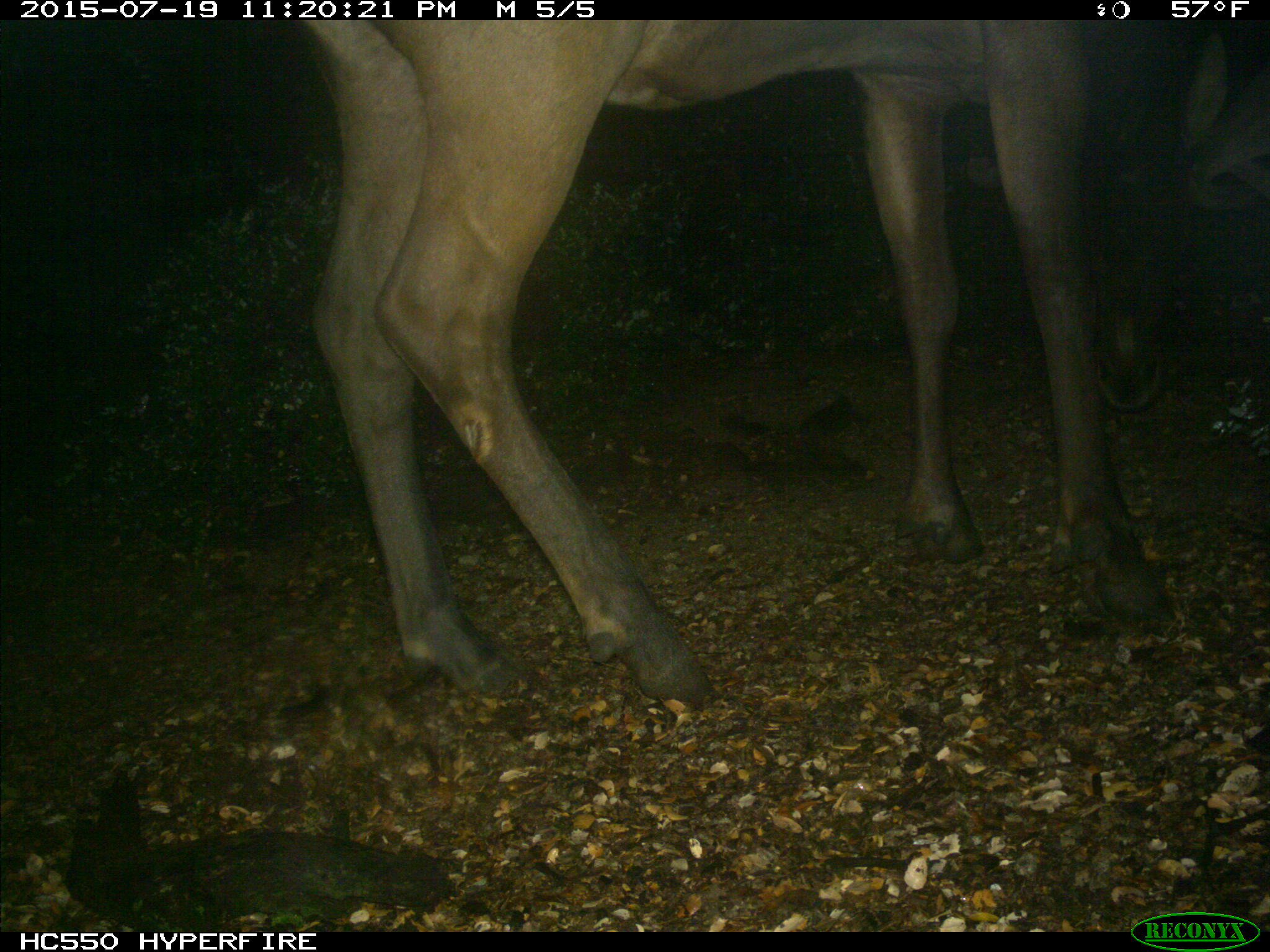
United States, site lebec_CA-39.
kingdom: Animalia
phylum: Chordata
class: Mammalia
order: Artiodactyla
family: Cervidae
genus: Cervus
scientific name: Cervus canadensis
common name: elk